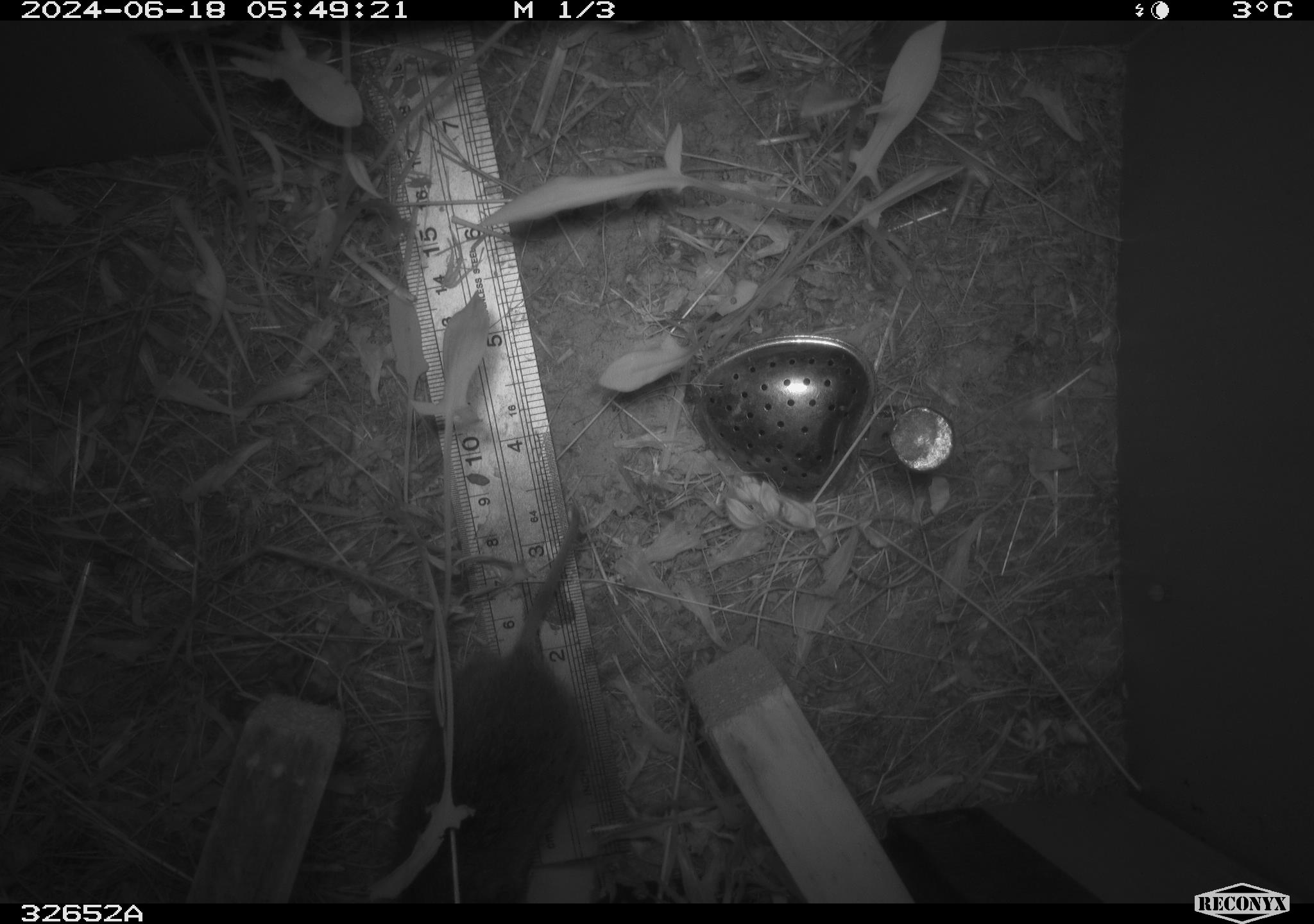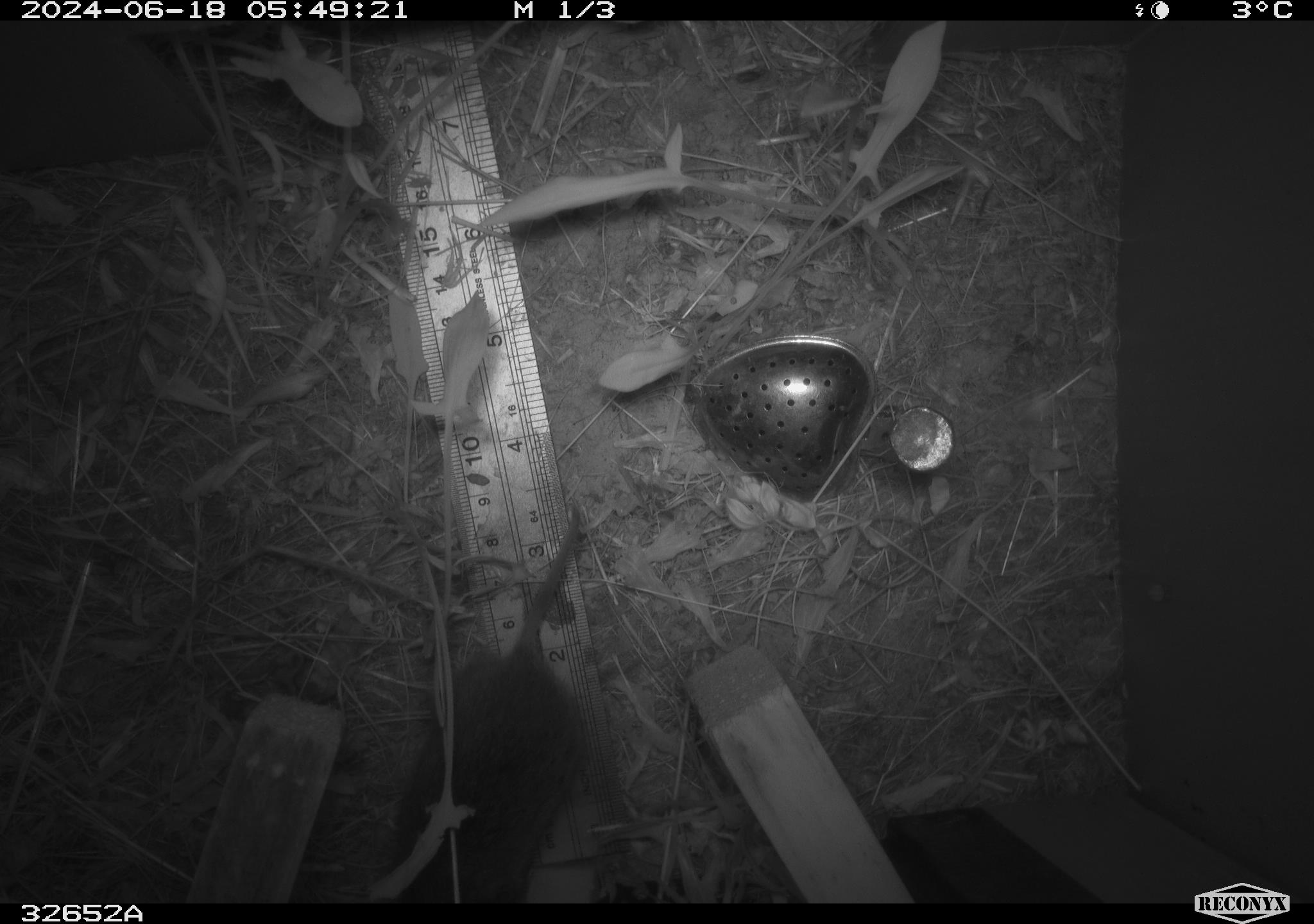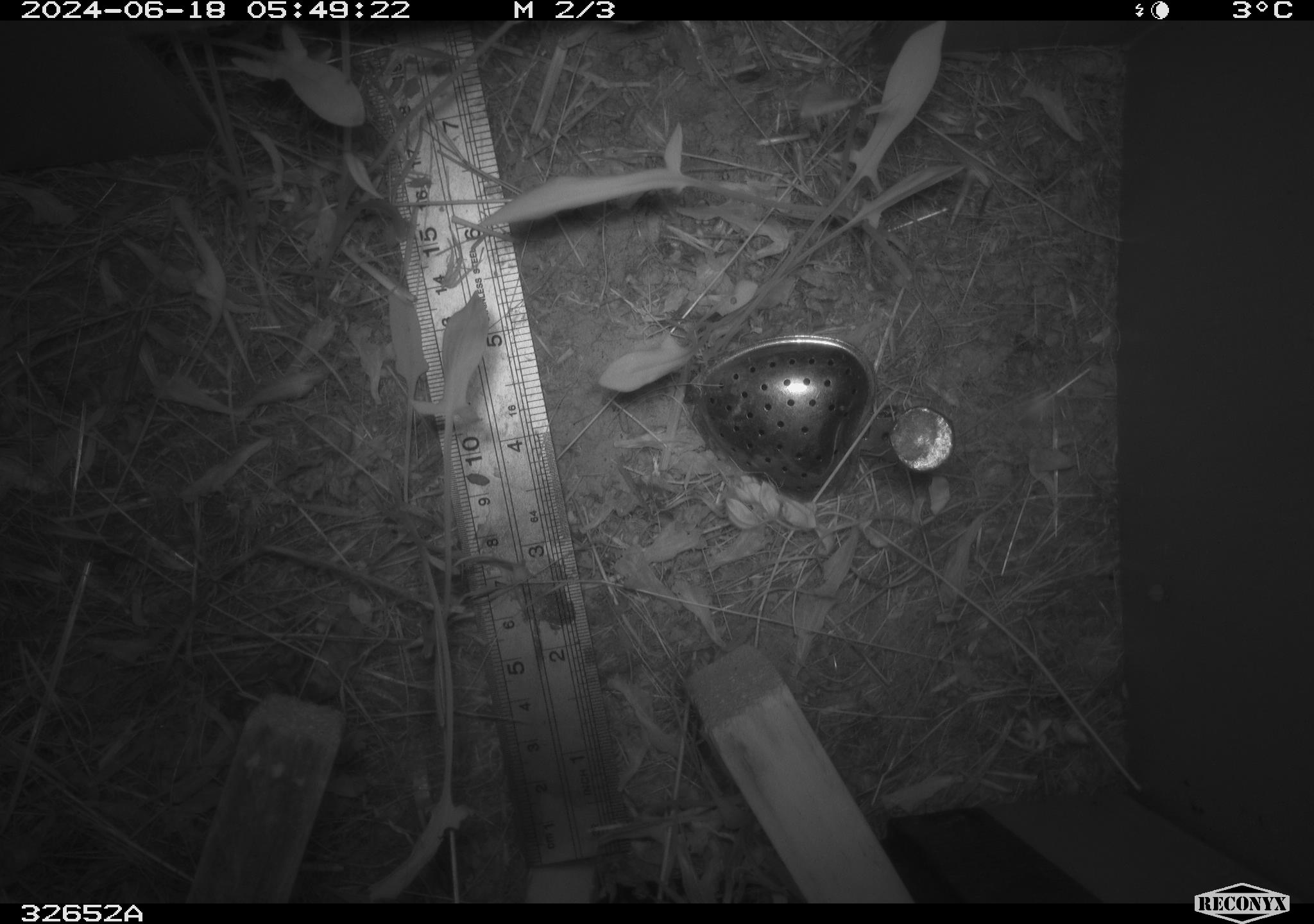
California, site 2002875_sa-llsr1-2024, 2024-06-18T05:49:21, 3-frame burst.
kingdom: Animalia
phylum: Chordata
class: Mammalia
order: Rodentia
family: Cricetidae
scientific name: Arvicolinae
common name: voles, lemmings, and muskrats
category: arvicolinae subfamily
Arvicolinae subfamily (voles, lemmings, and muskrats) (Arvicolinae).